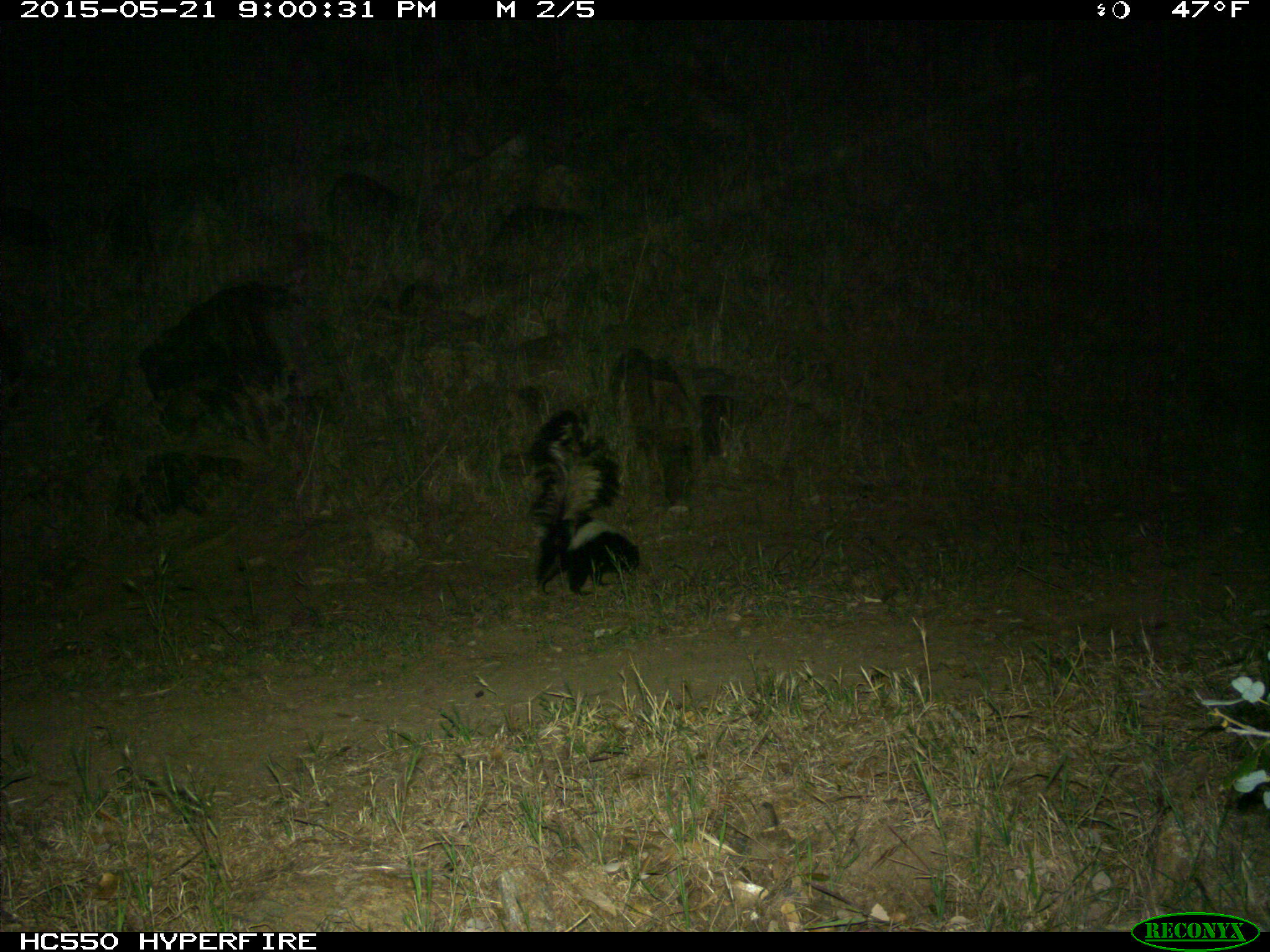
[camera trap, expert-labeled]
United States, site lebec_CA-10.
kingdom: Animalia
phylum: Chordata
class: Mammalia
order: Carnivora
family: Mephitidae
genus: Mephitis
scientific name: Mephitis mephitis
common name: striped skunk